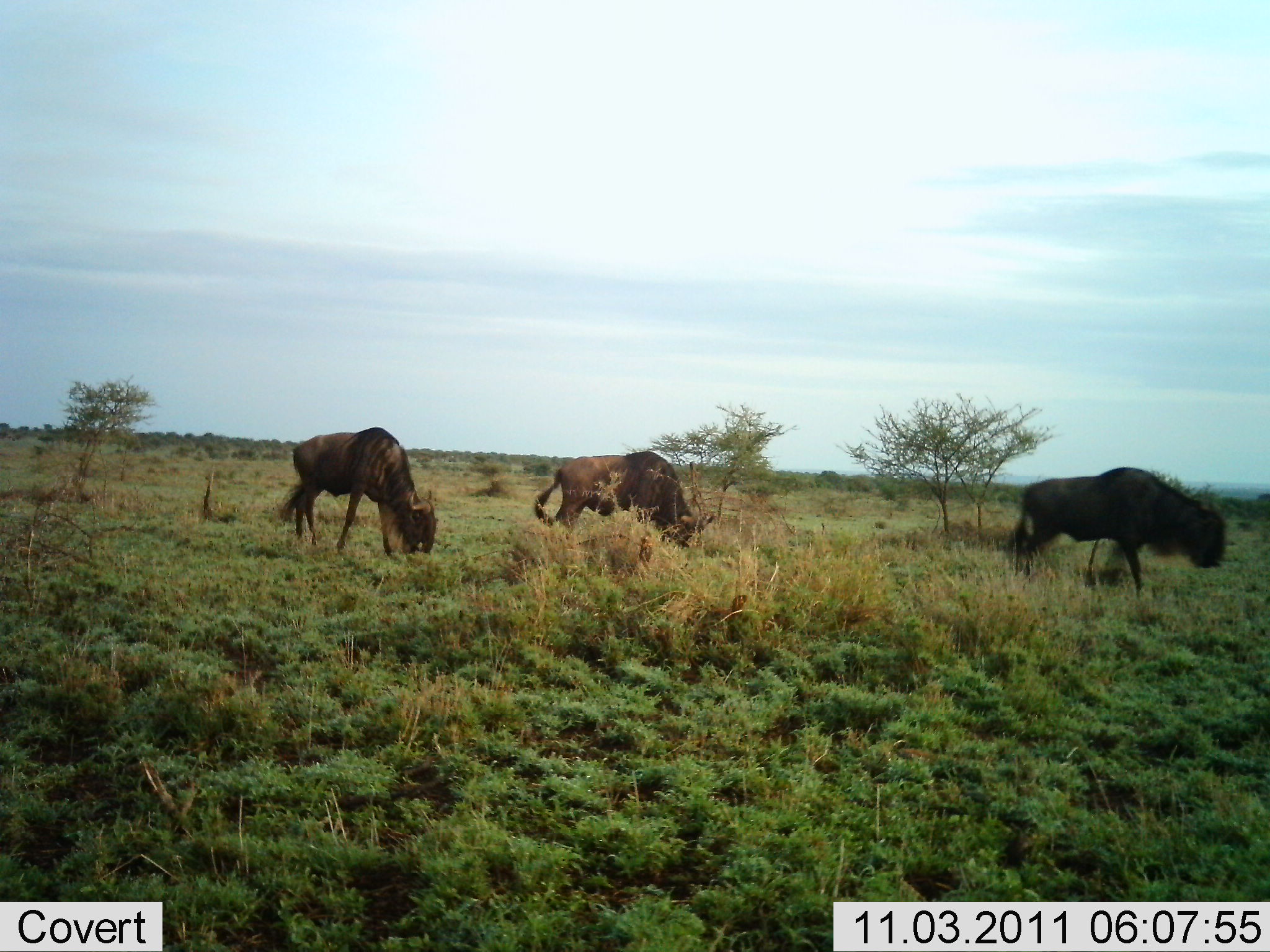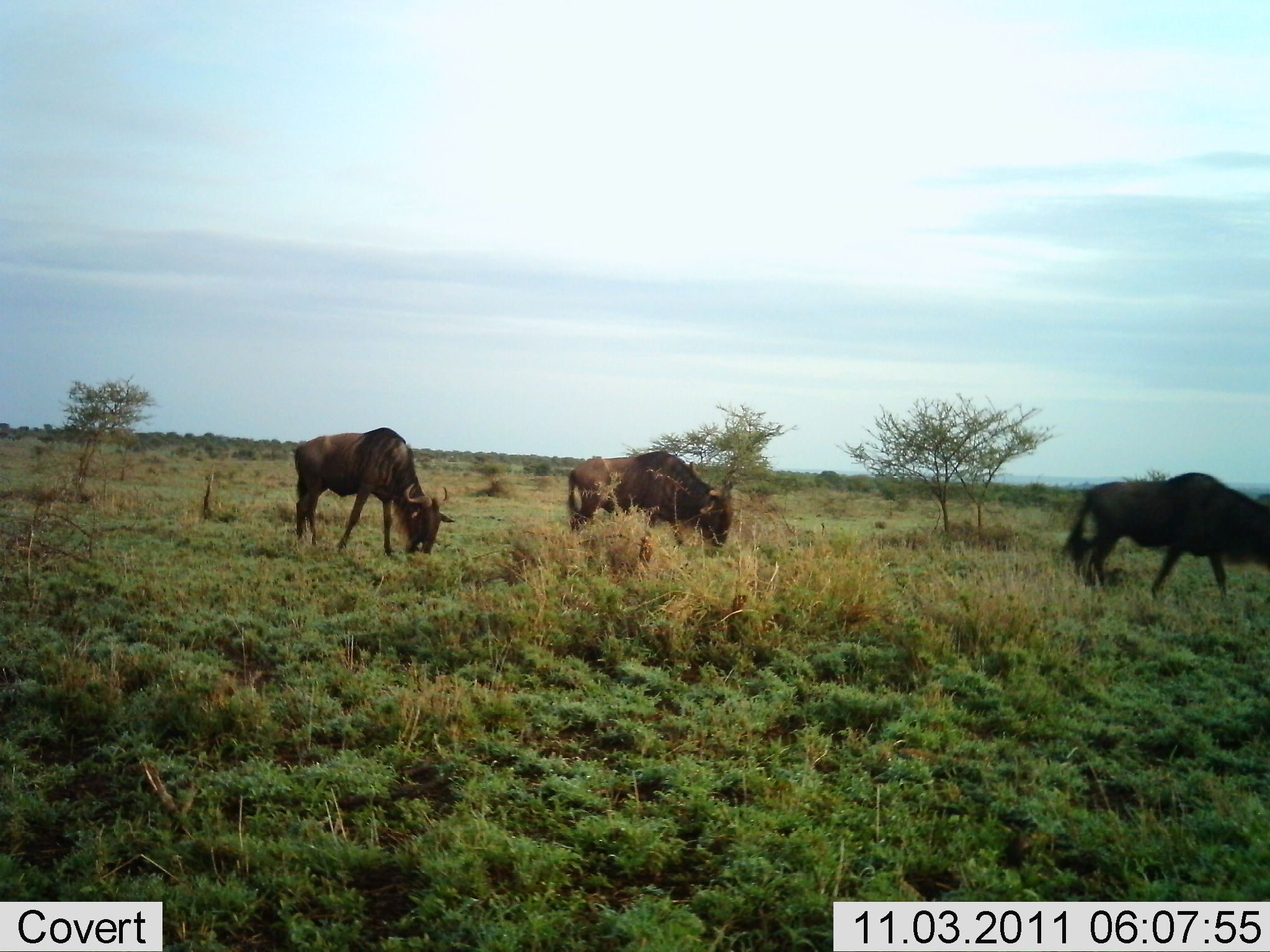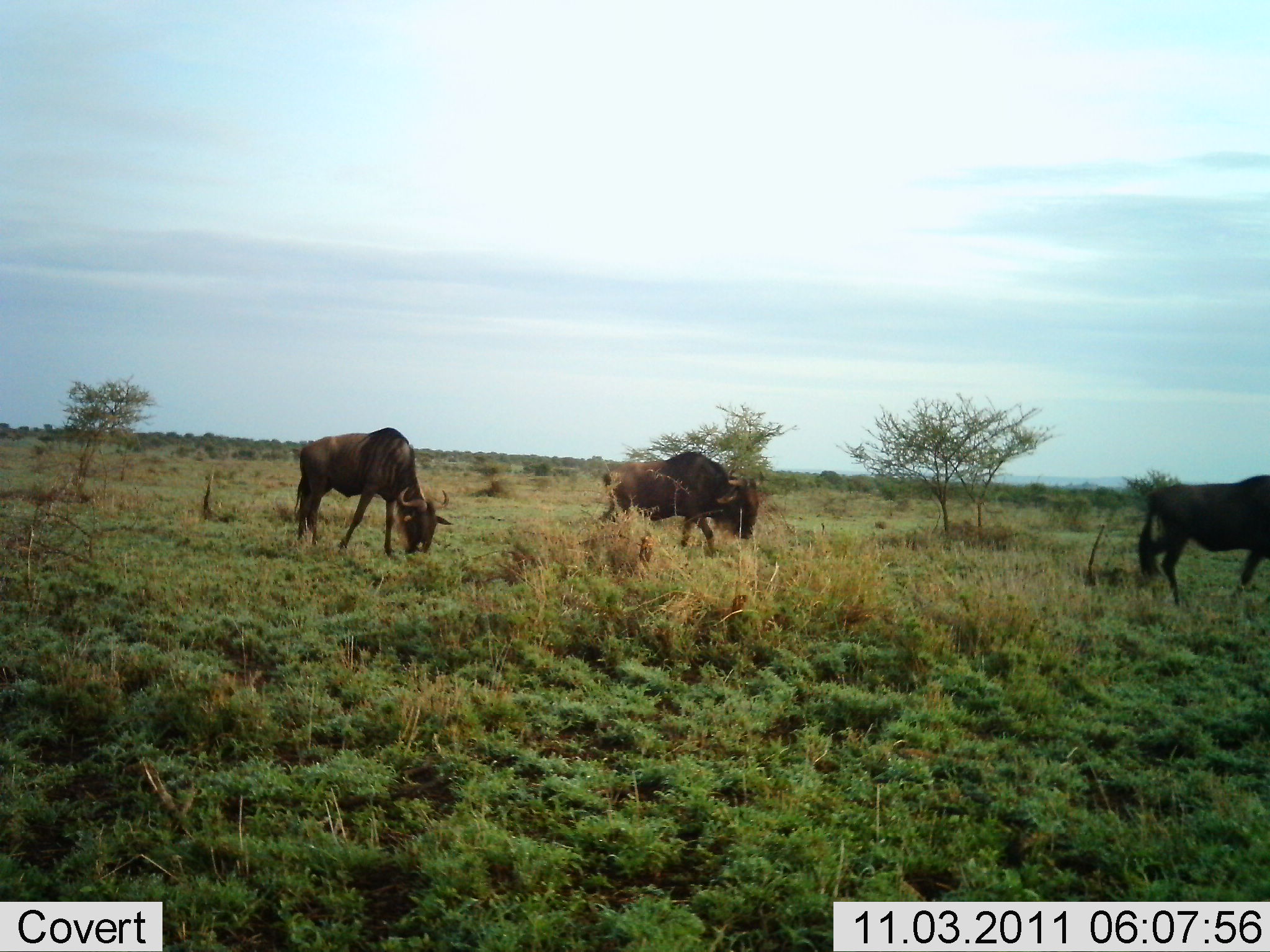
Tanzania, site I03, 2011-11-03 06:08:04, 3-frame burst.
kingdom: Animalia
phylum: Chordata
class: Mammalia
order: Artiodactyla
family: Bovidae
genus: Connochaetes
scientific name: Connochaetes taurinus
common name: blue wildebeest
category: wildebeest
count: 3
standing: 23%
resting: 0%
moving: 77%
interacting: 0%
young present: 0%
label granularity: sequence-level